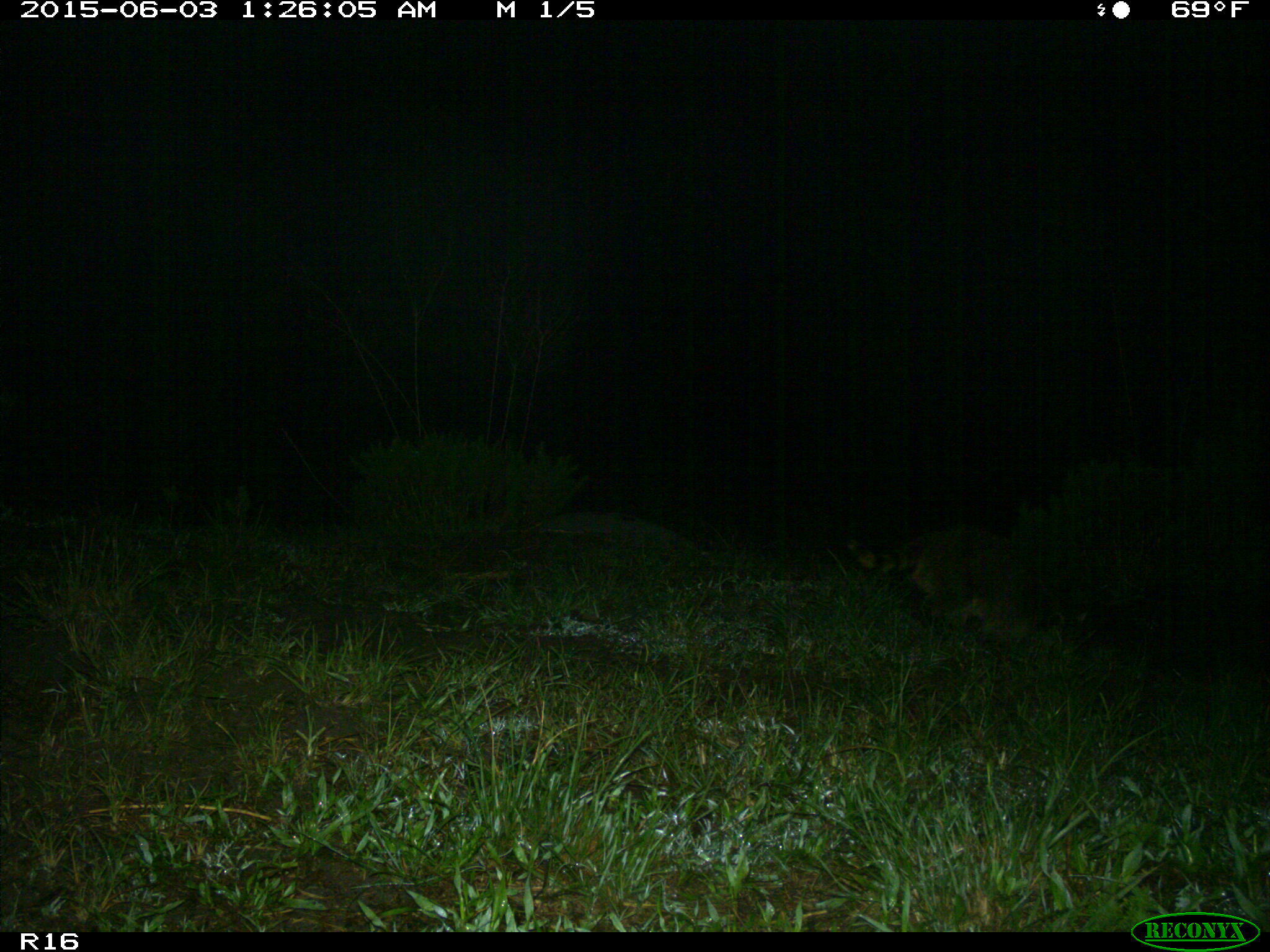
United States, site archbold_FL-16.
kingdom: Animalia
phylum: Chordata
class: Mammalia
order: Carnivora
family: Procyonidae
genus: Procyon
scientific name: Procyon lotor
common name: common raccoon